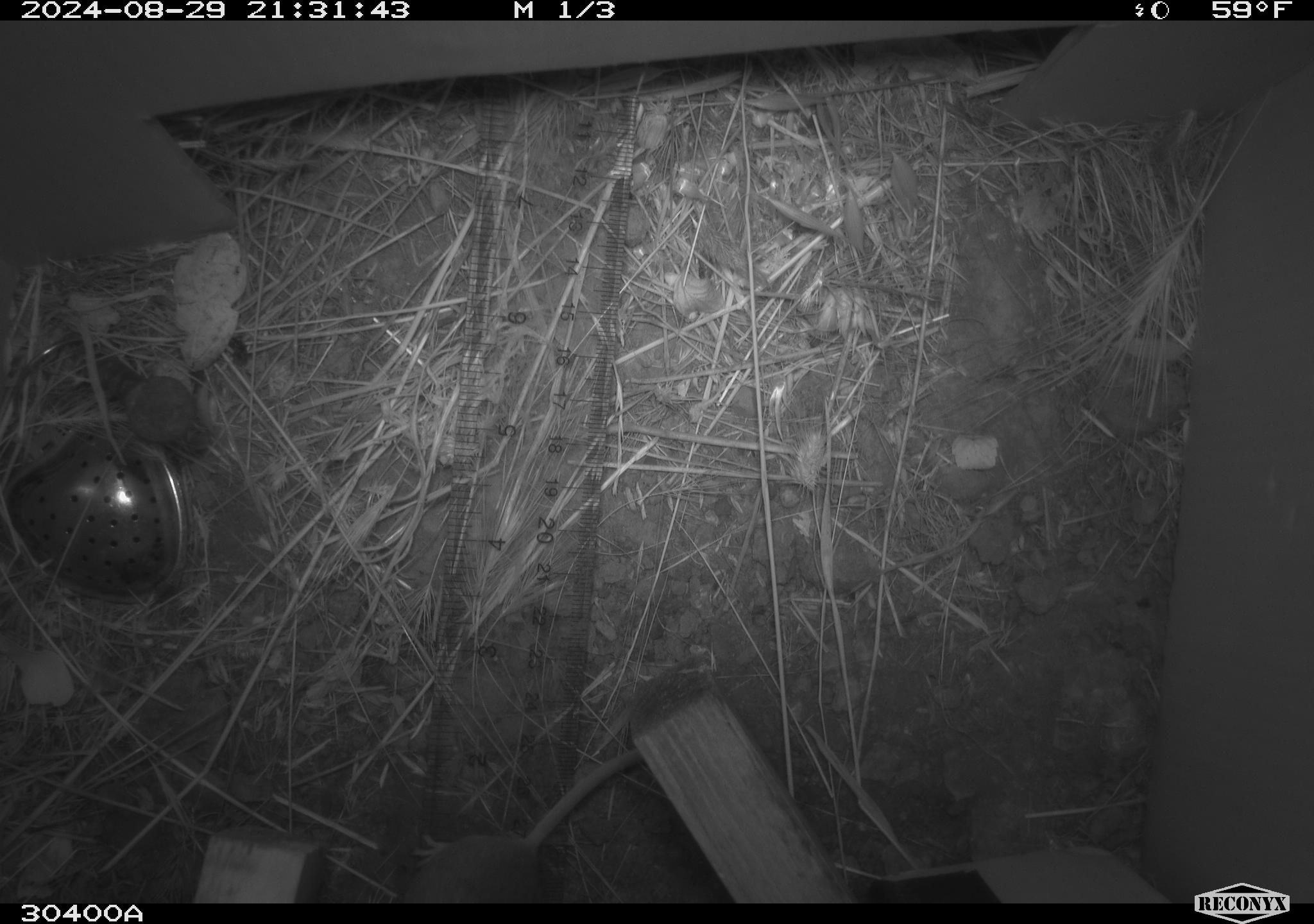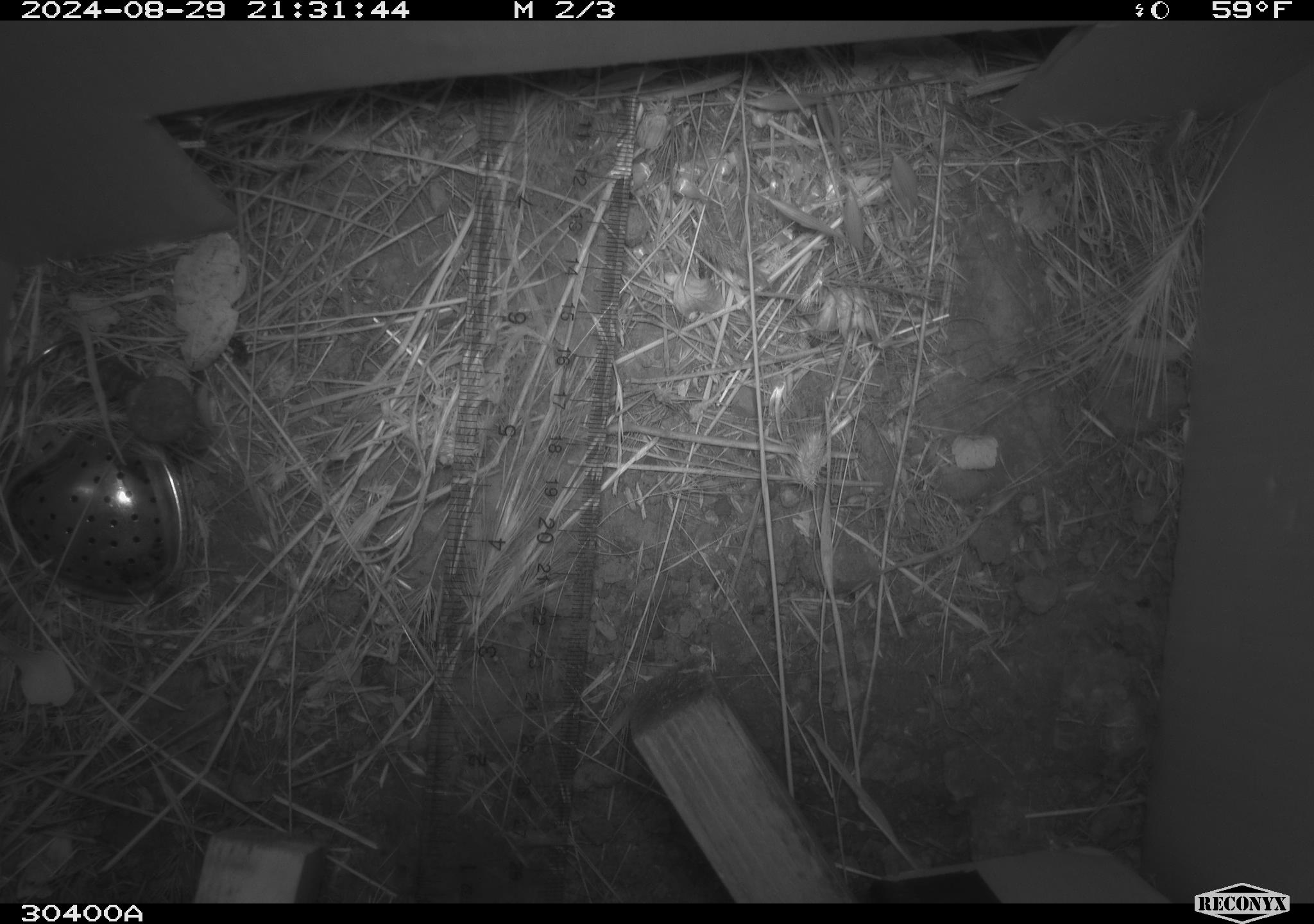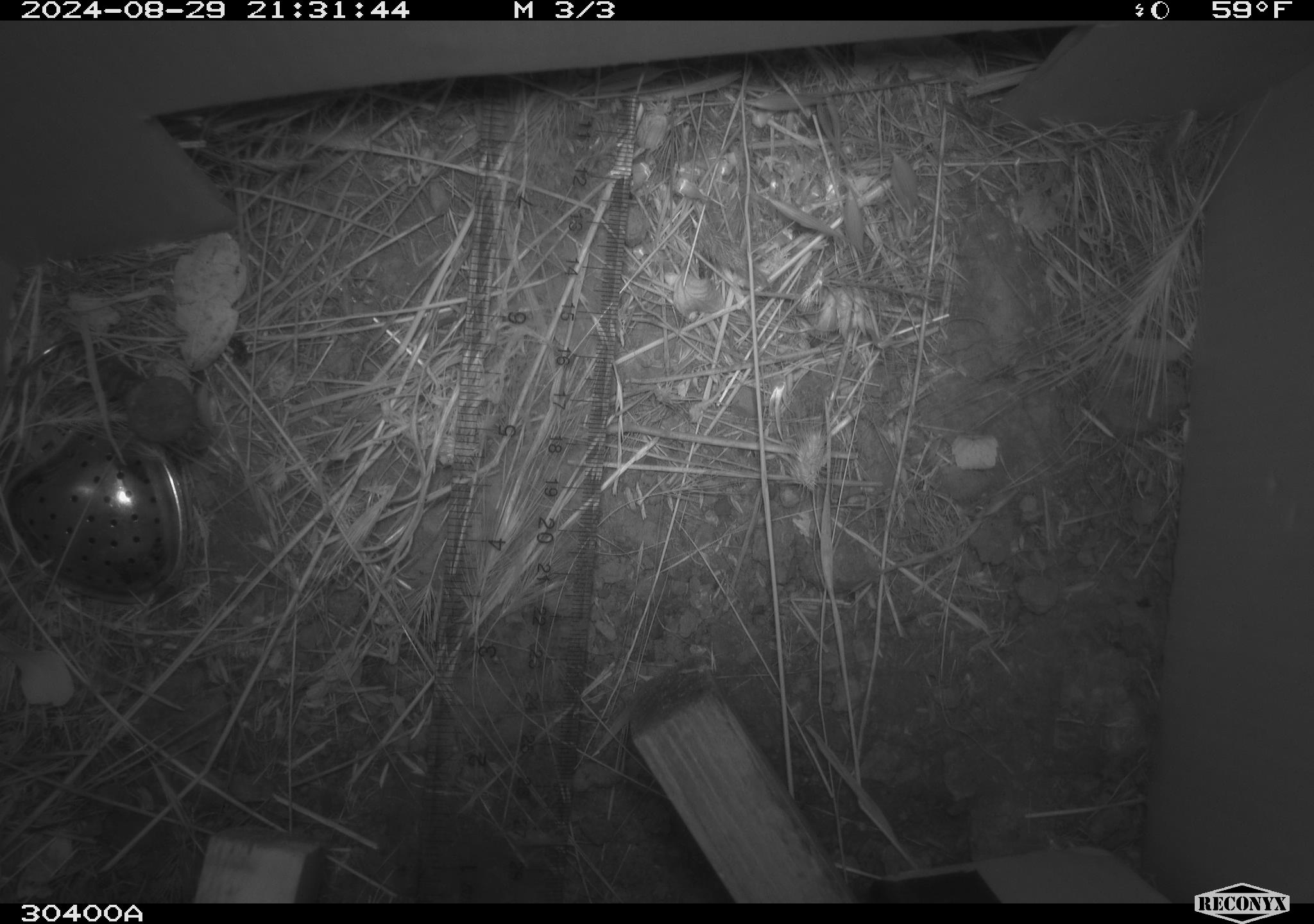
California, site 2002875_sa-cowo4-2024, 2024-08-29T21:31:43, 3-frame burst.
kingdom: Animalia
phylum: Chordata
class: Mammalia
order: Rodentia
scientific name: Rodentia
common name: rodent